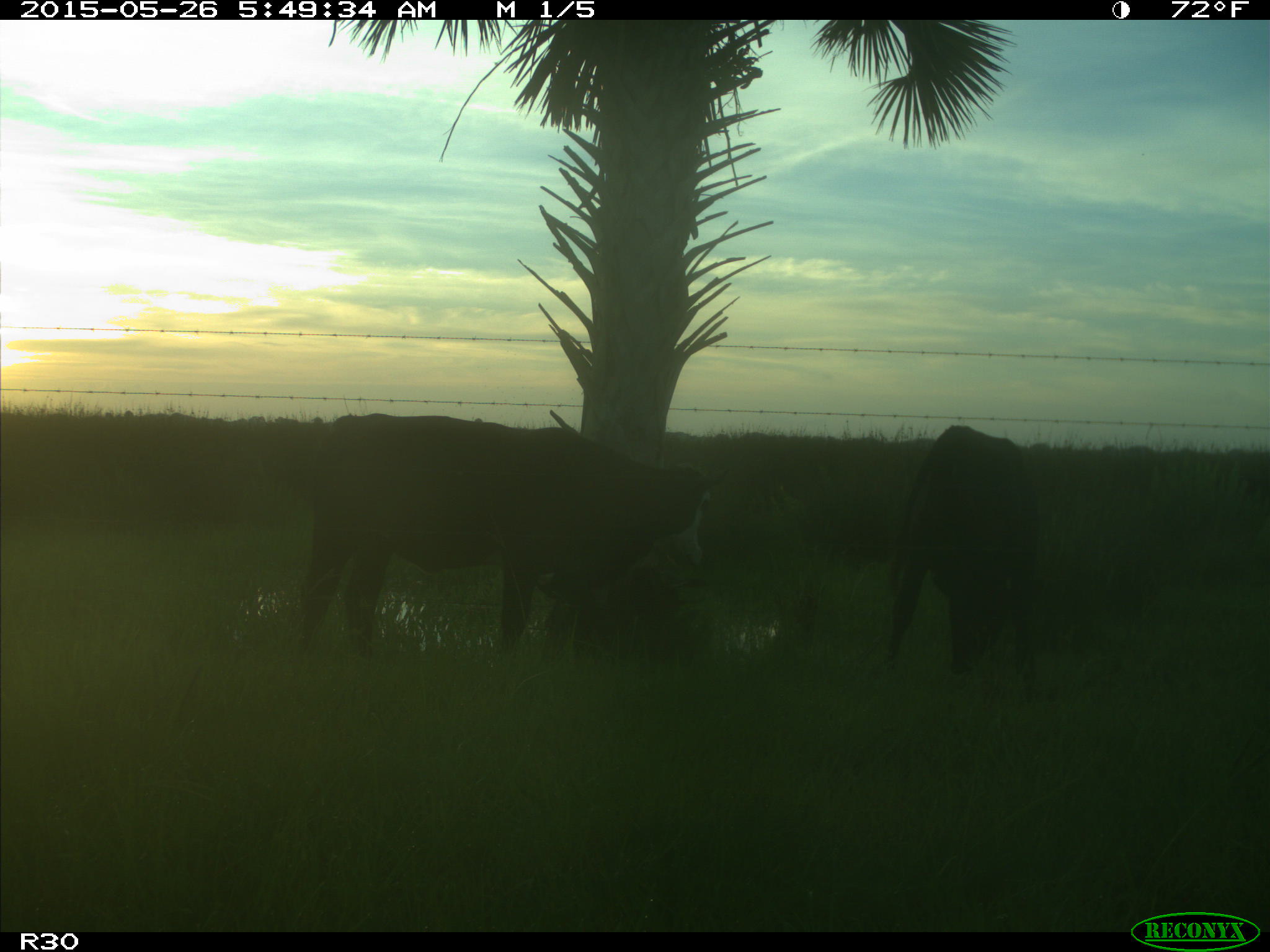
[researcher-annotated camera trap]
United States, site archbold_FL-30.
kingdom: Animalia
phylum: Chordata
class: Mammalia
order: Artiodactyla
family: Bovidae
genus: Bos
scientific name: Bos taurus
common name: domestic cow